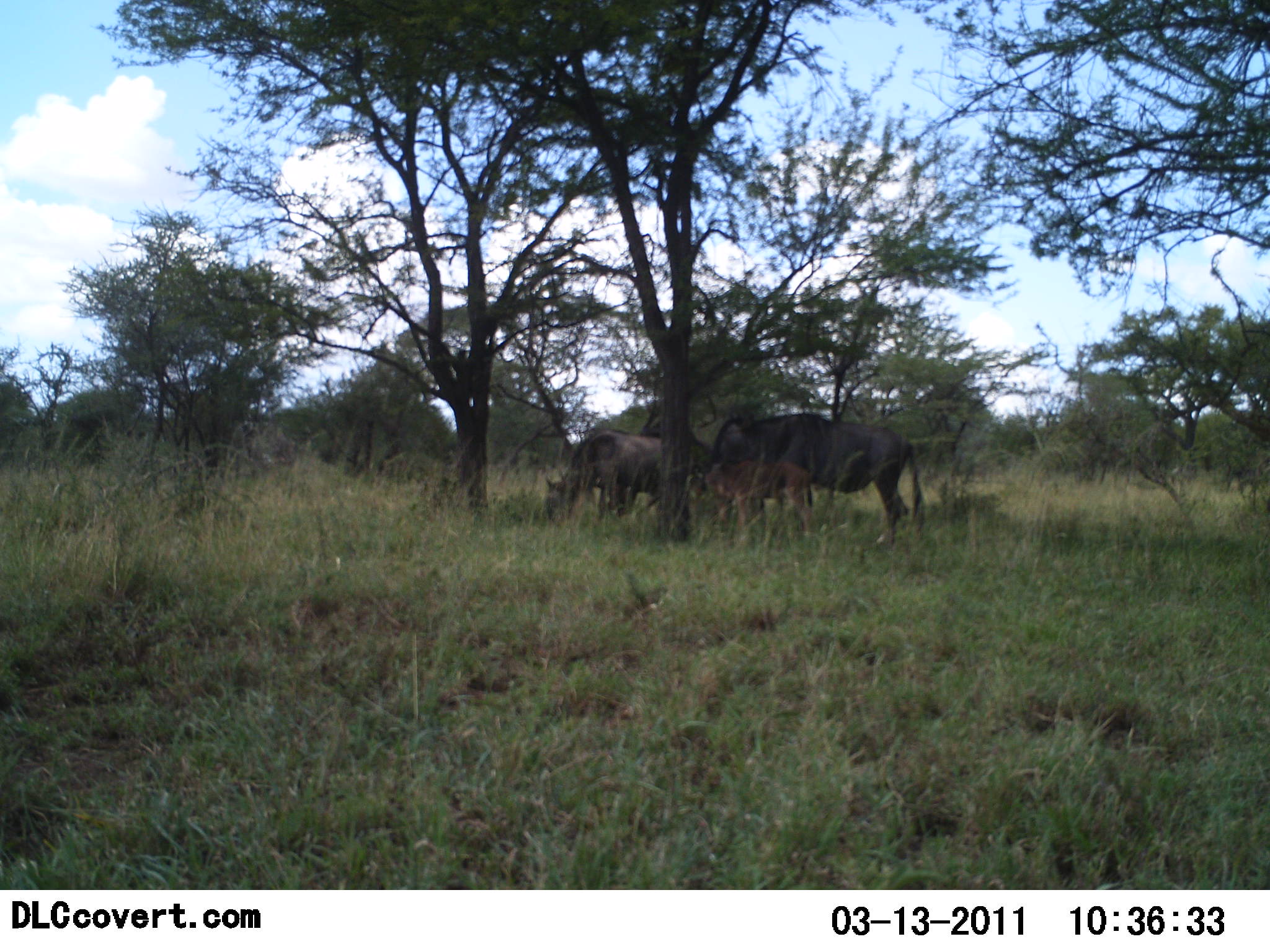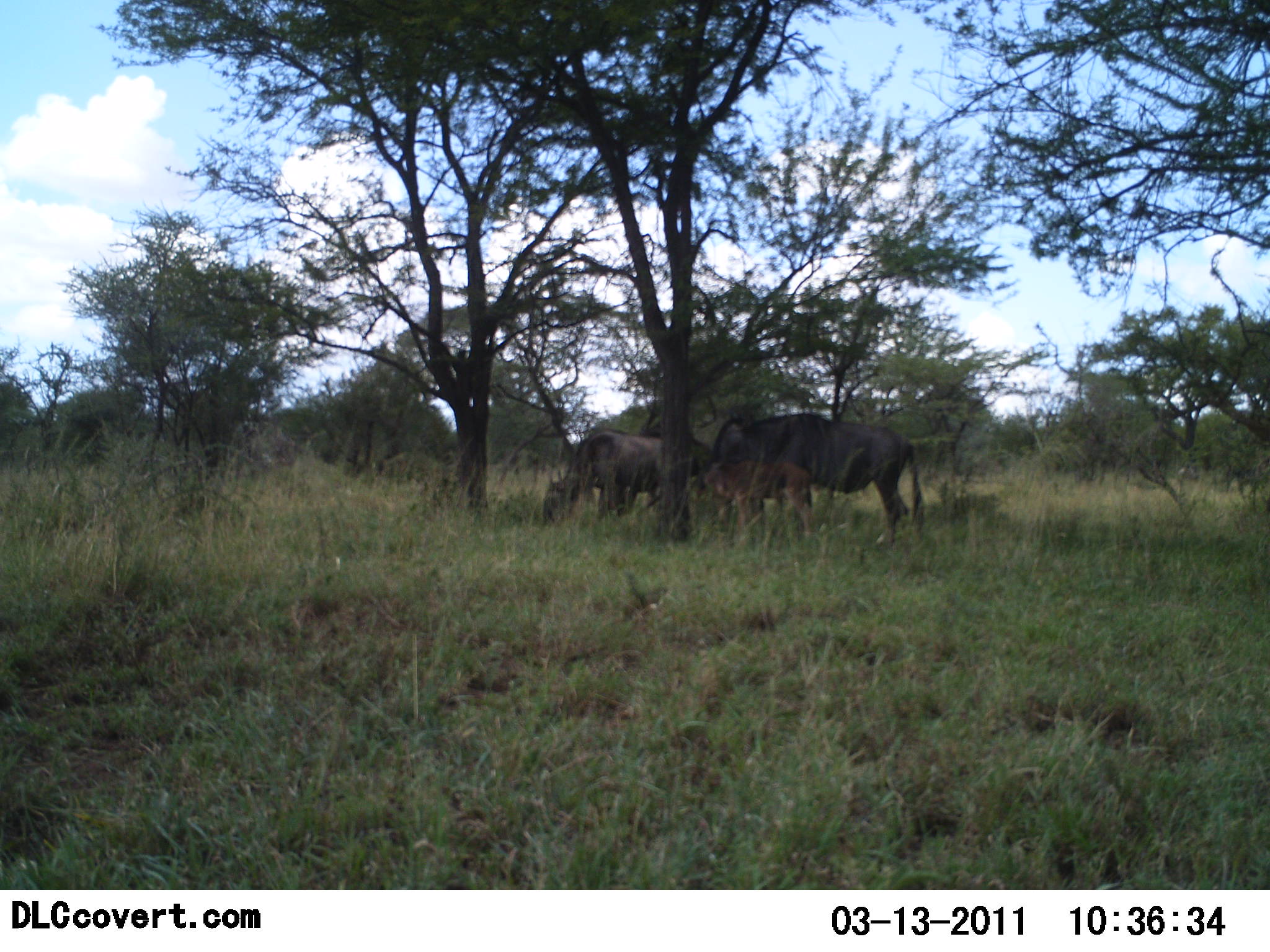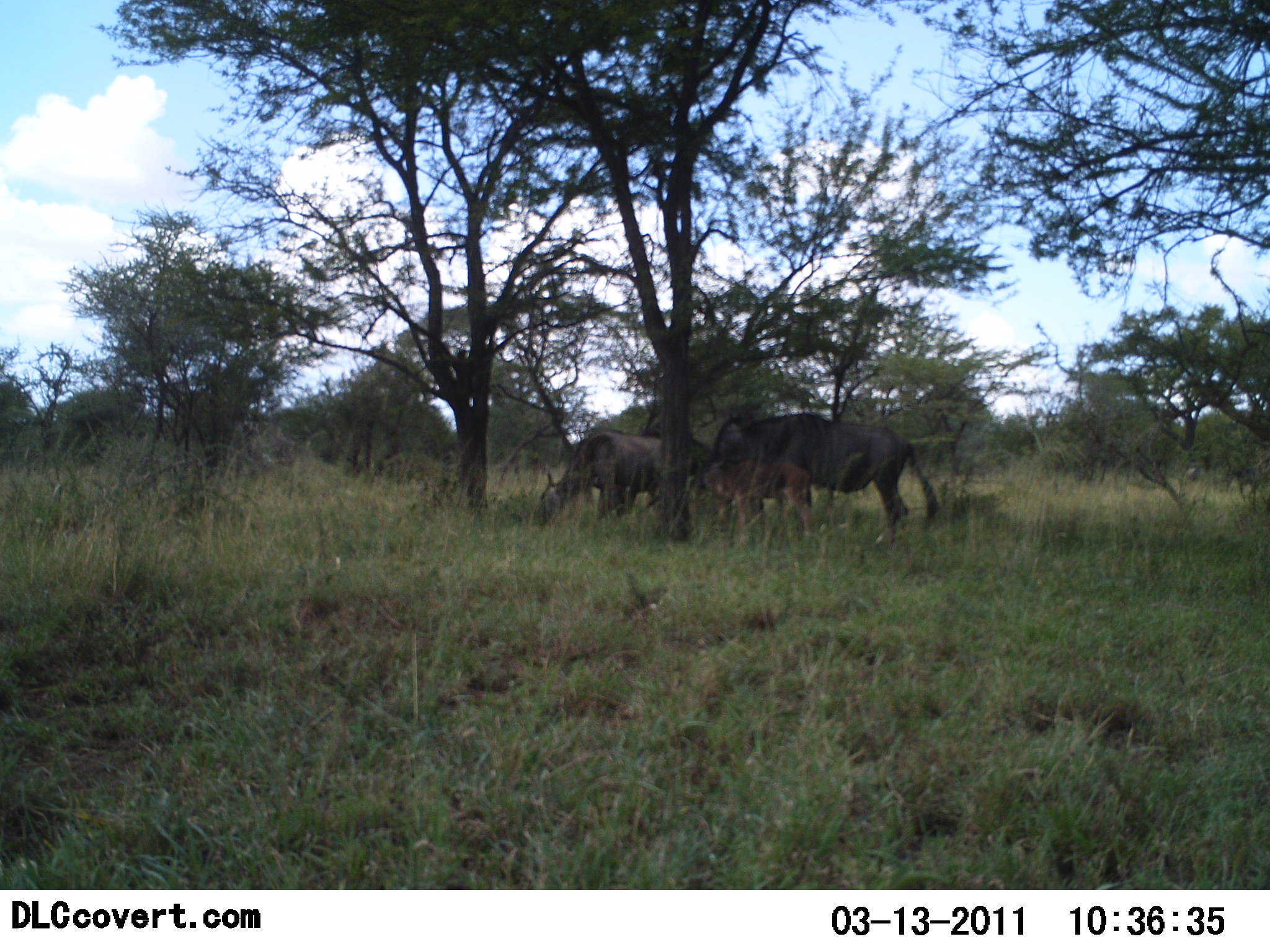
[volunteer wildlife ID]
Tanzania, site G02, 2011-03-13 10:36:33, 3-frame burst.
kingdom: Animalia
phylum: Chordata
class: Mammalia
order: Artiodactyla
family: Bovidae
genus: Connochaetes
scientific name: Connochaetes taurinus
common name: blue wildebeest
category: wildebeest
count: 3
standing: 36%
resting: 0%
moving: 0%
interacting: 0%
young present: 55%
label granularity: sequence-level